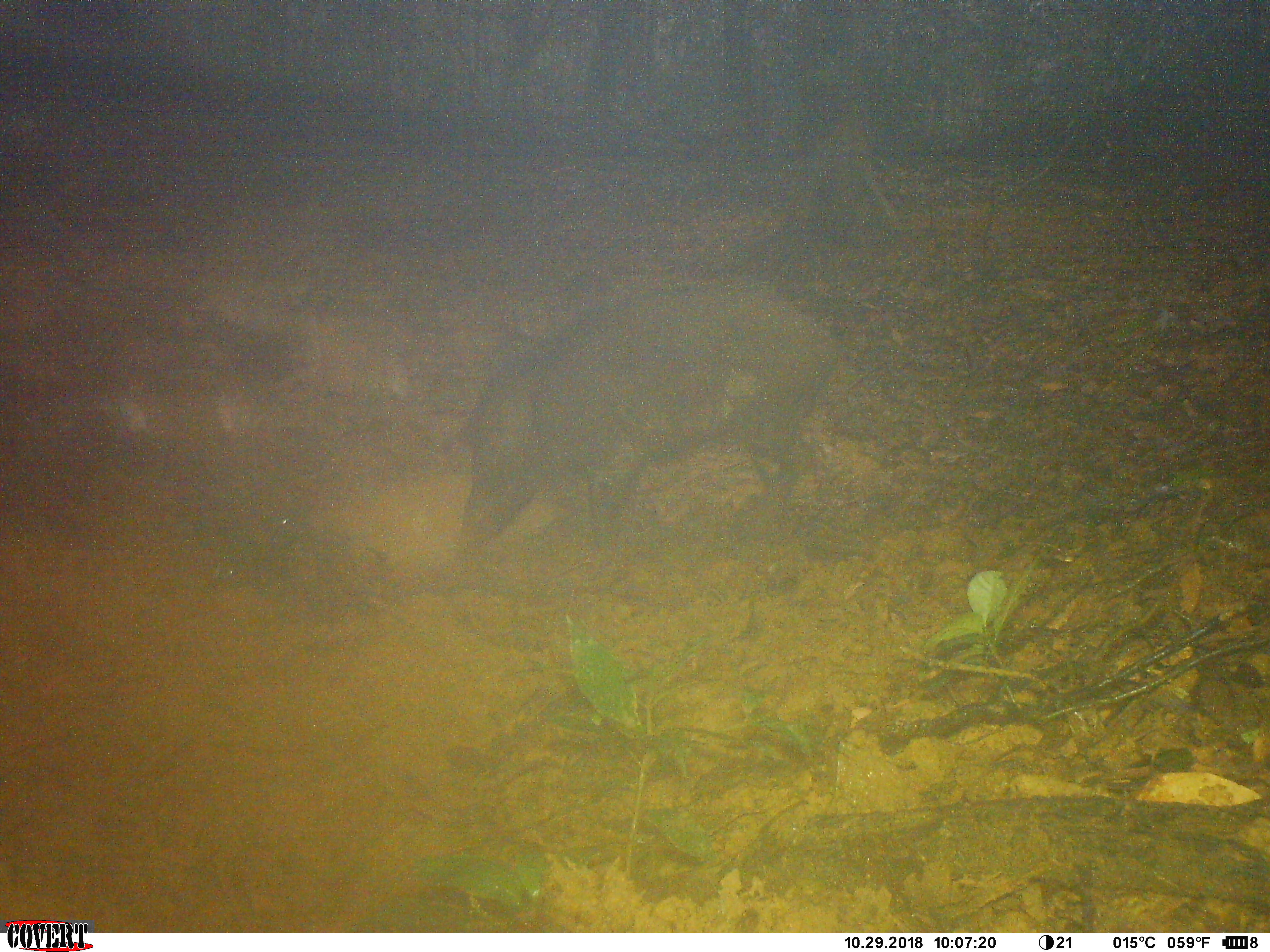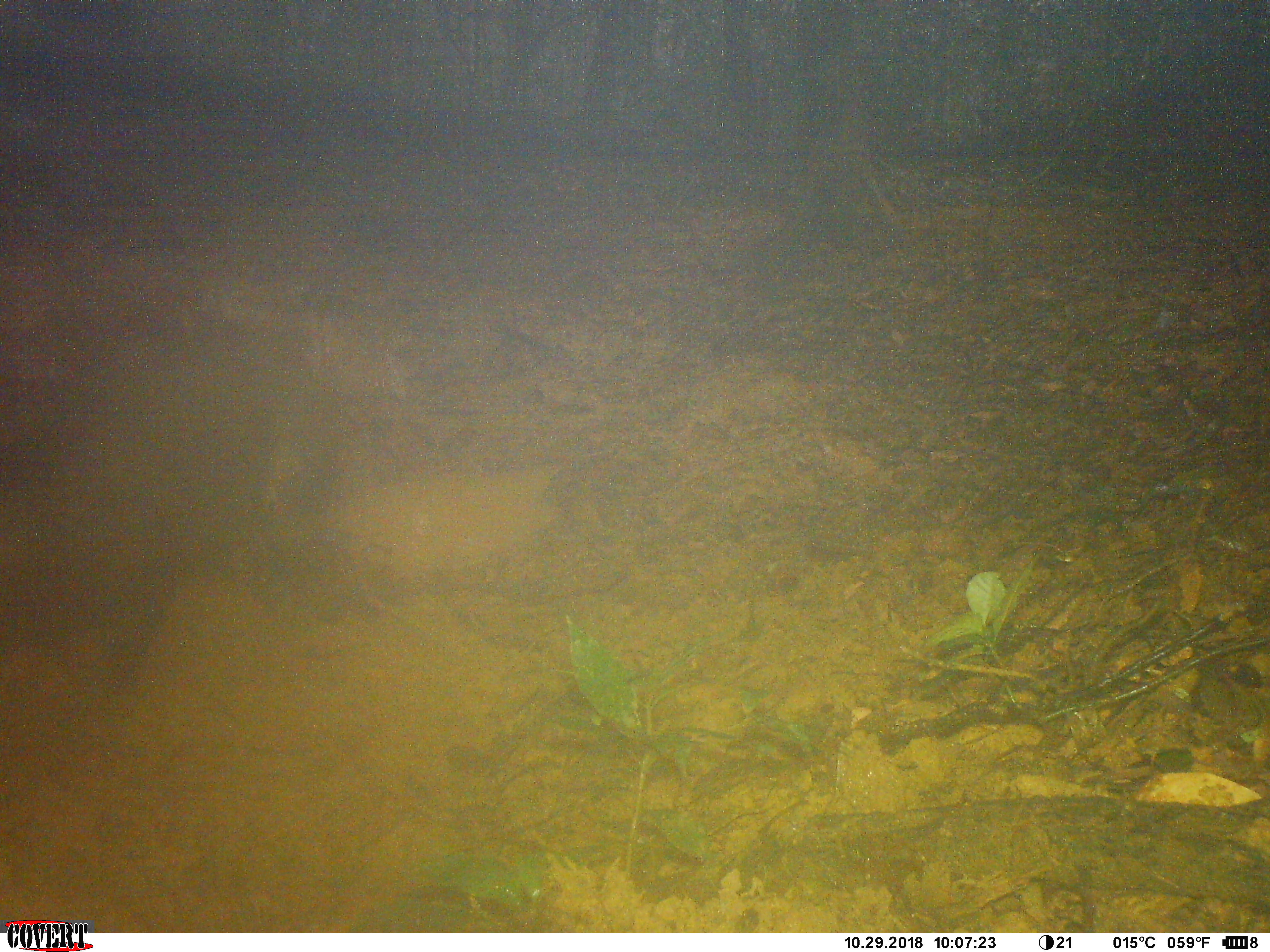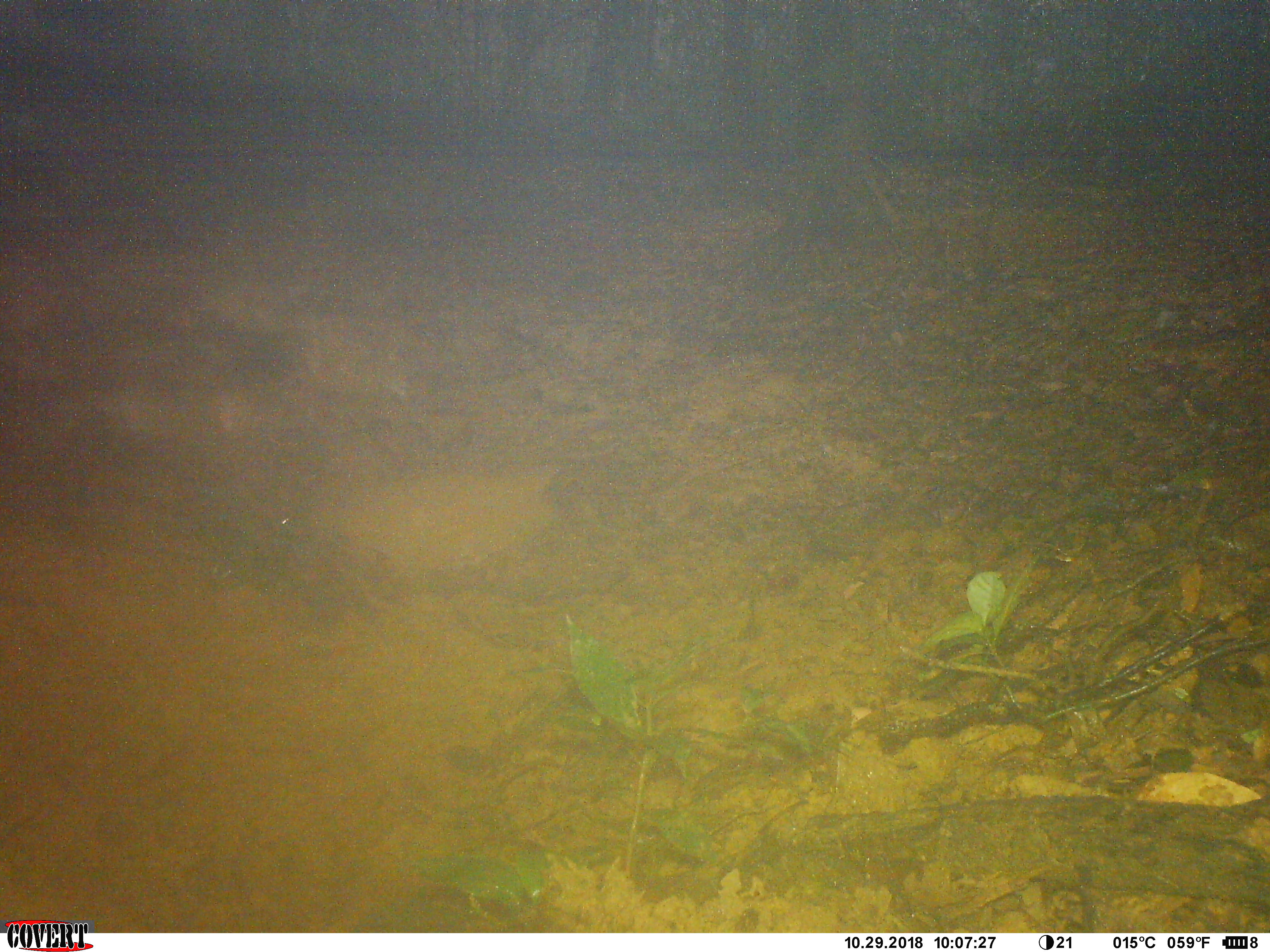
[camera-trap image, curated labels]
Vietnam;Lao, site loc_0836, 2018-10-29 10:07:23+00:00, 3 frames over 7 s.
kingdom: Animalia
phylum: Chordata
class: Mammalia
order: Artiodactyla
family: Suidae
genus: Sus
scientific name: Sus scrofa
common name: eurasian wild pig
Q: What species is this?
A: Eurasian wild pig (Sus scrofa).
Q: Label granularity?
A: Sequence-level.